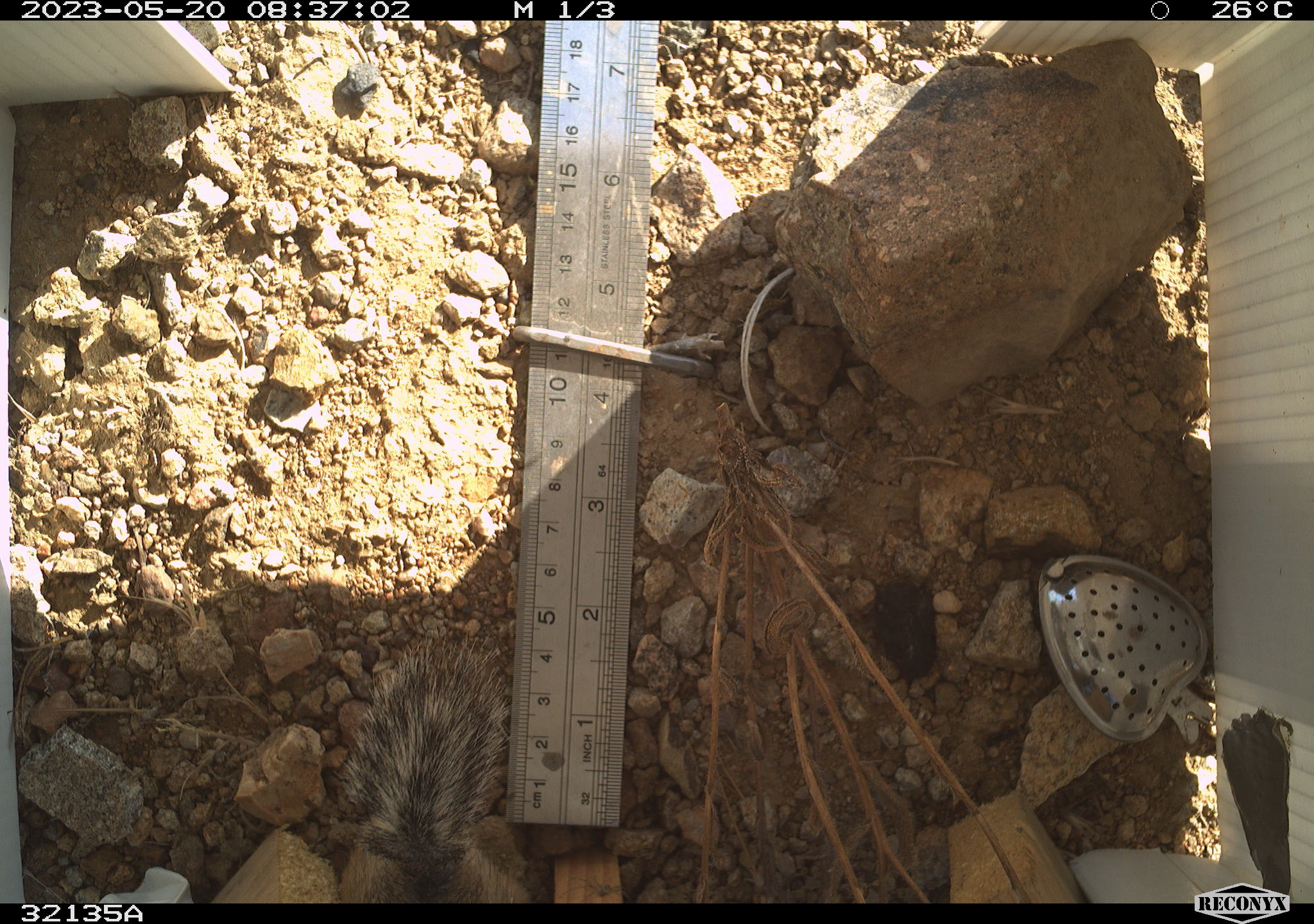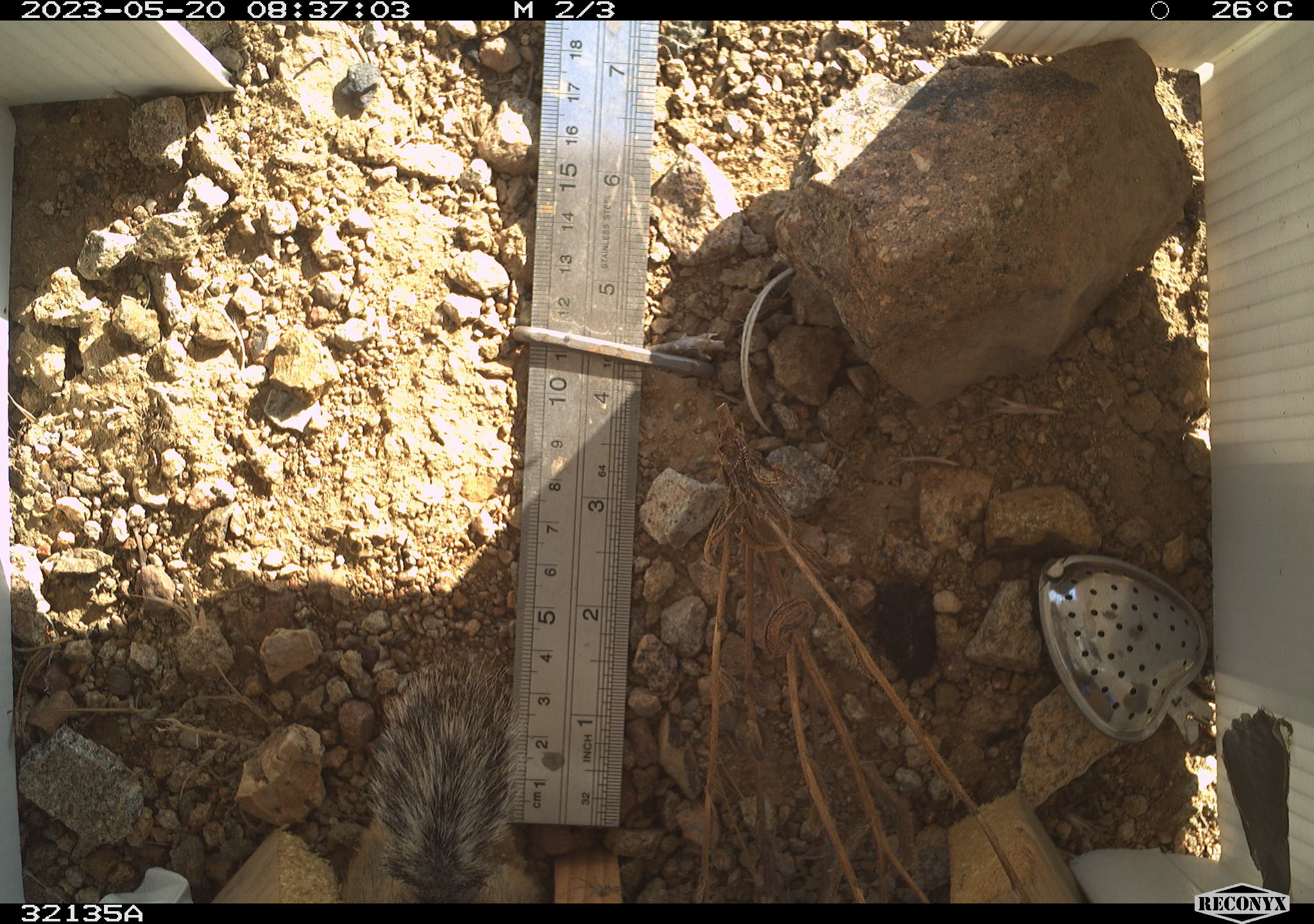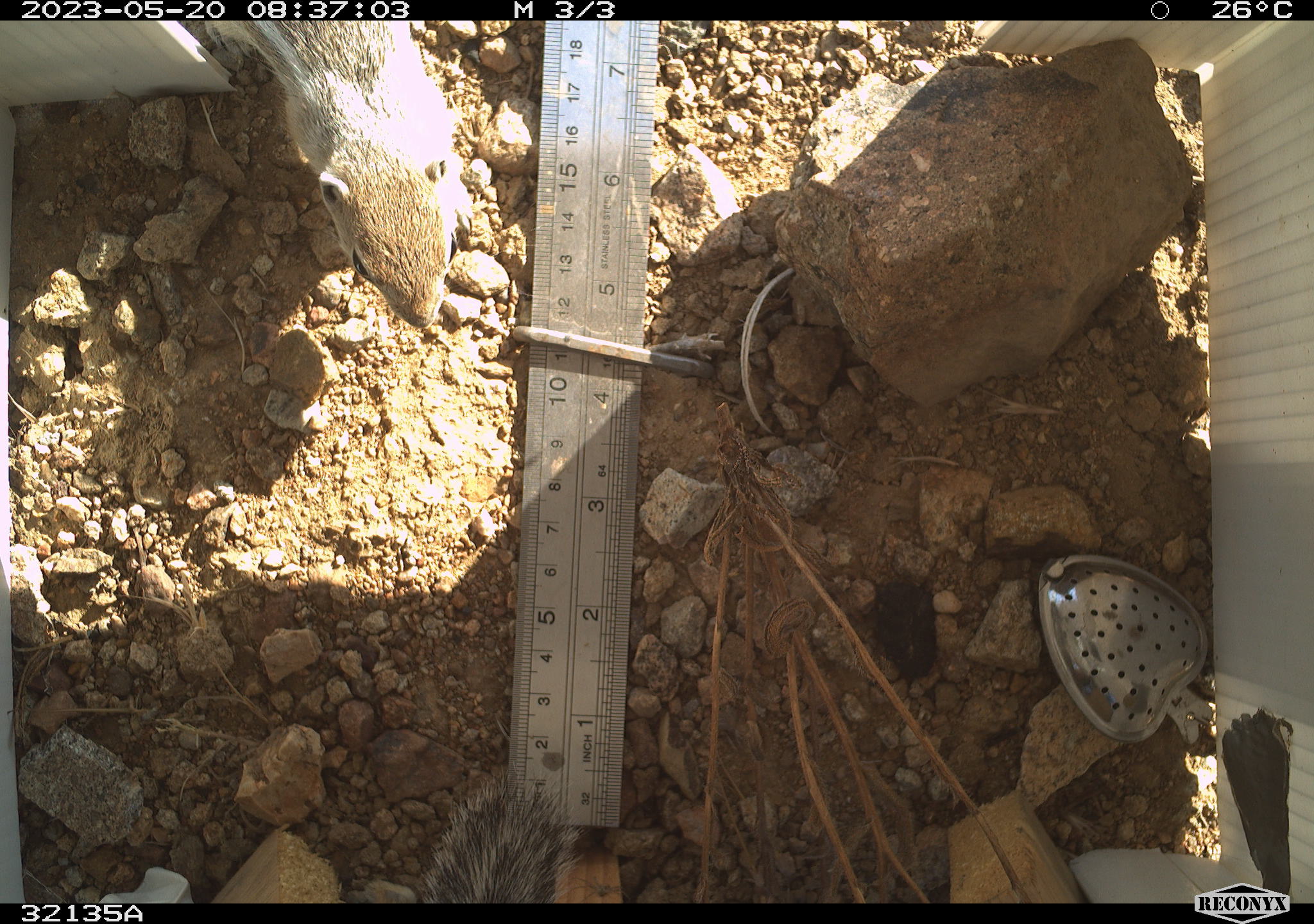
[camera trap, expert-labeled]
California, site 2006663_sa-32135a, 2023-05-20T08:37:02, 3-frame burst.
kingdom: Animalia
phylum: Chordata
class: Mammalia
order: Rodentia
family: Sciuridae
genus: Ammospermophilus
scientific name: Ammospermophilus leucurus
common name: white-tailed antelope squirrel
White-tailed antelope squirrel (Ammospermophilus leucurus).